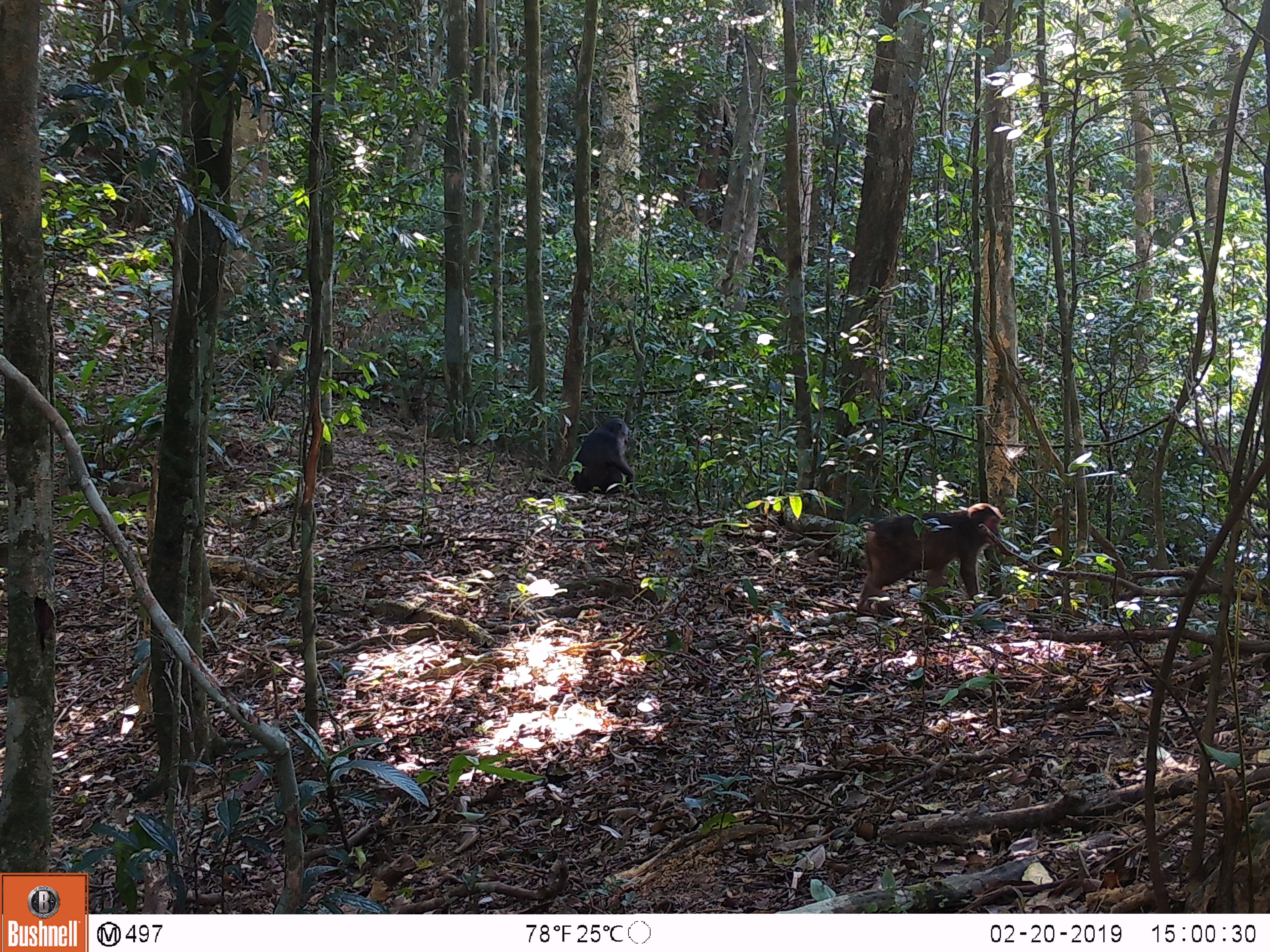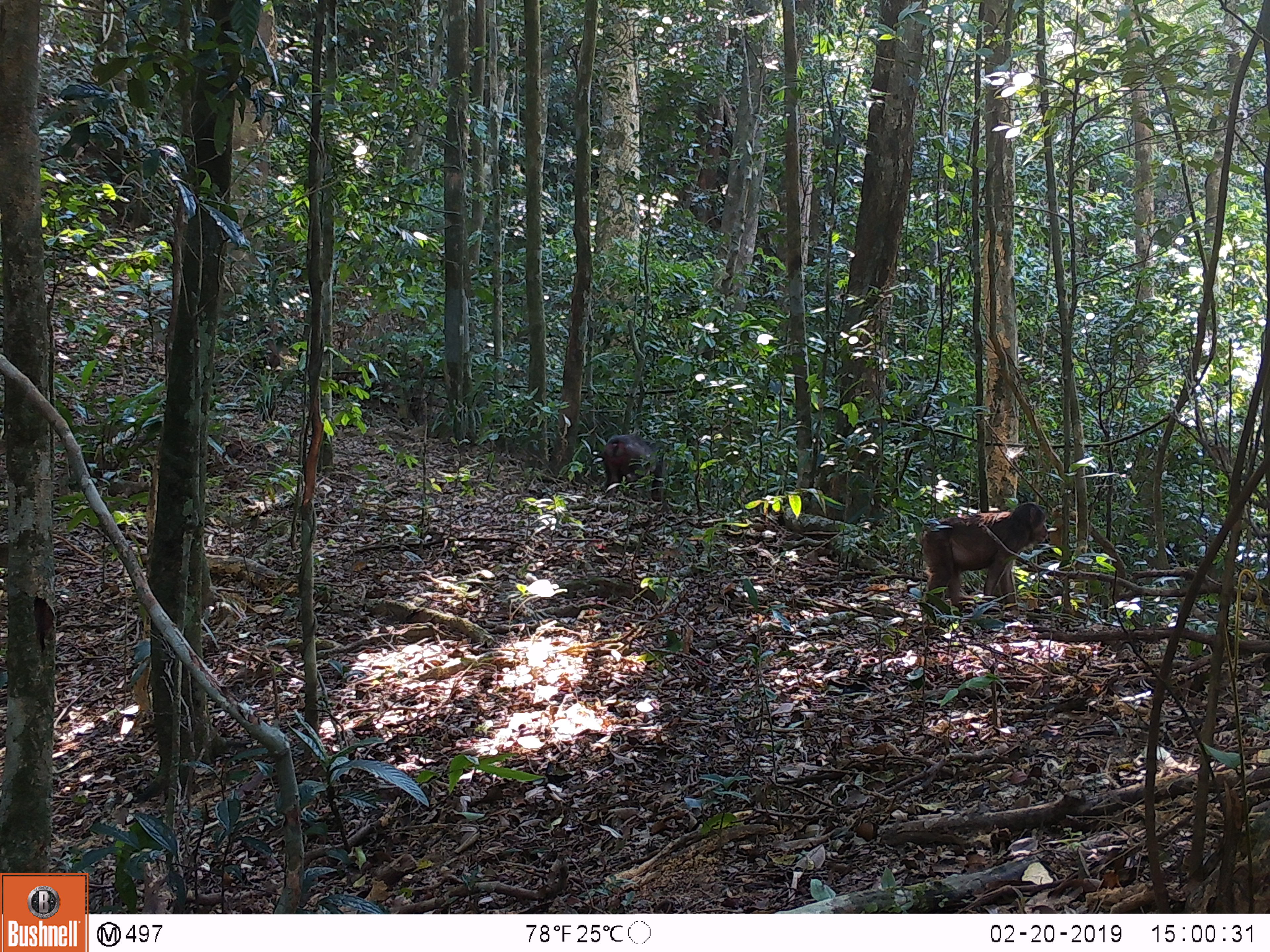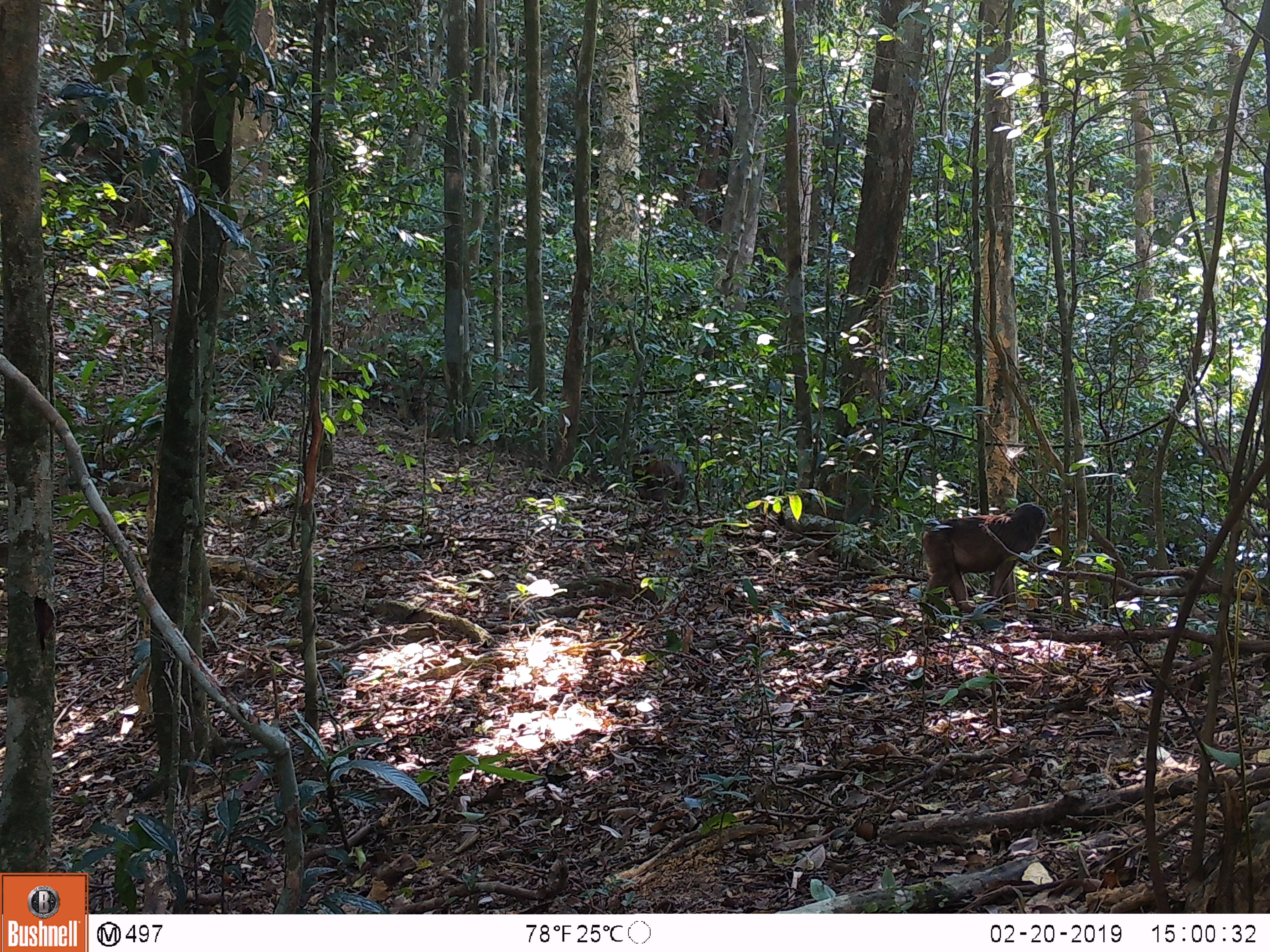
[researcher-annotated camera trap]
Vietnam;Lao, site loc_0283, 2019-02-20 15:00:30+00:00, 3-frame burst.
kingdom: Animalia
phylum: Chordata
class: Mammalia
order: Primates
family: Cercopithecidae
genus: Macaca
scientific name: Macaca arctoides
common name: stump-tailed macaque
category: stump tailed macaque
Stump tailed macaque (stump-tailed macaque) (Macaca arctoides). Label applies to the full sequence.